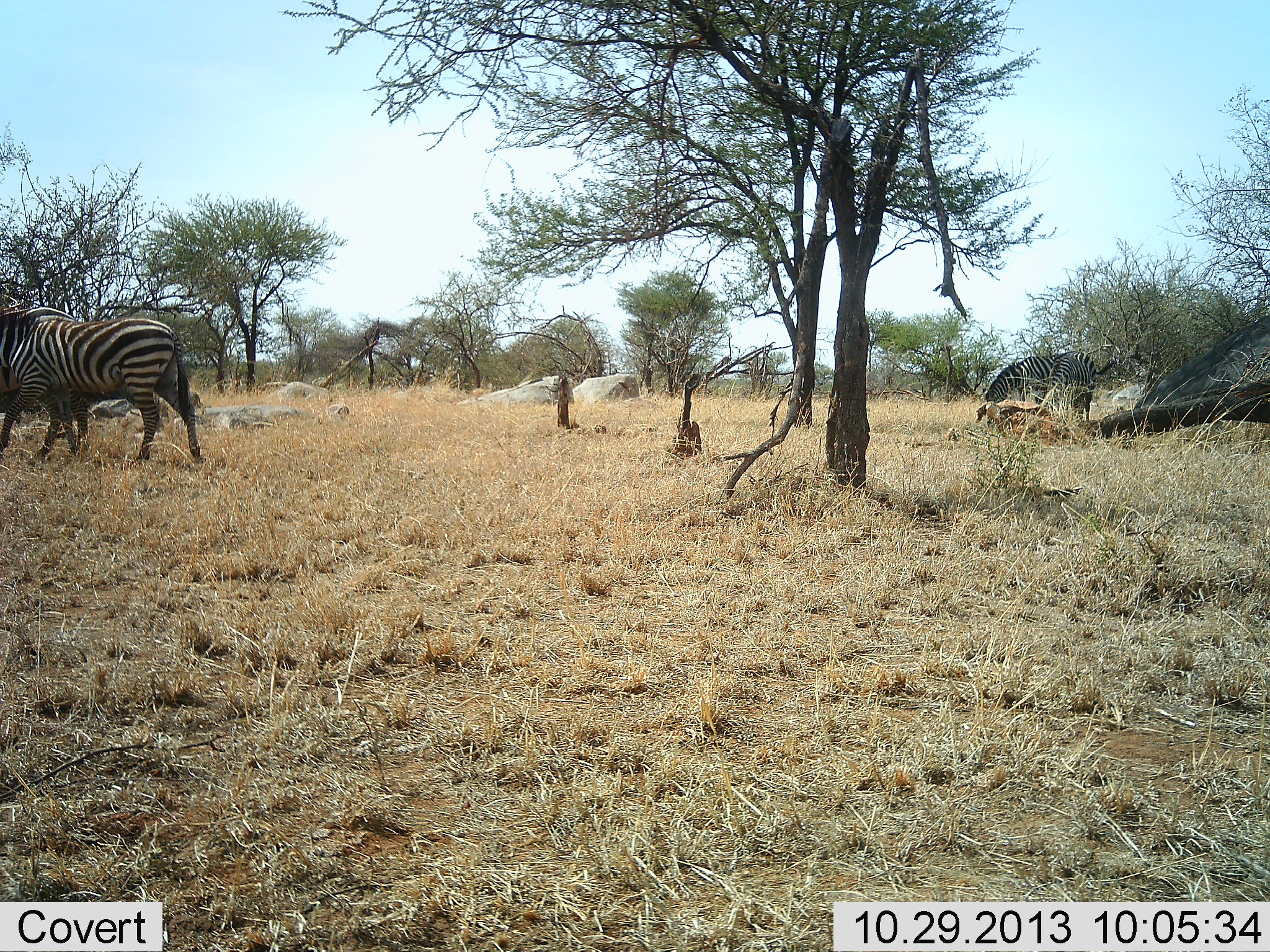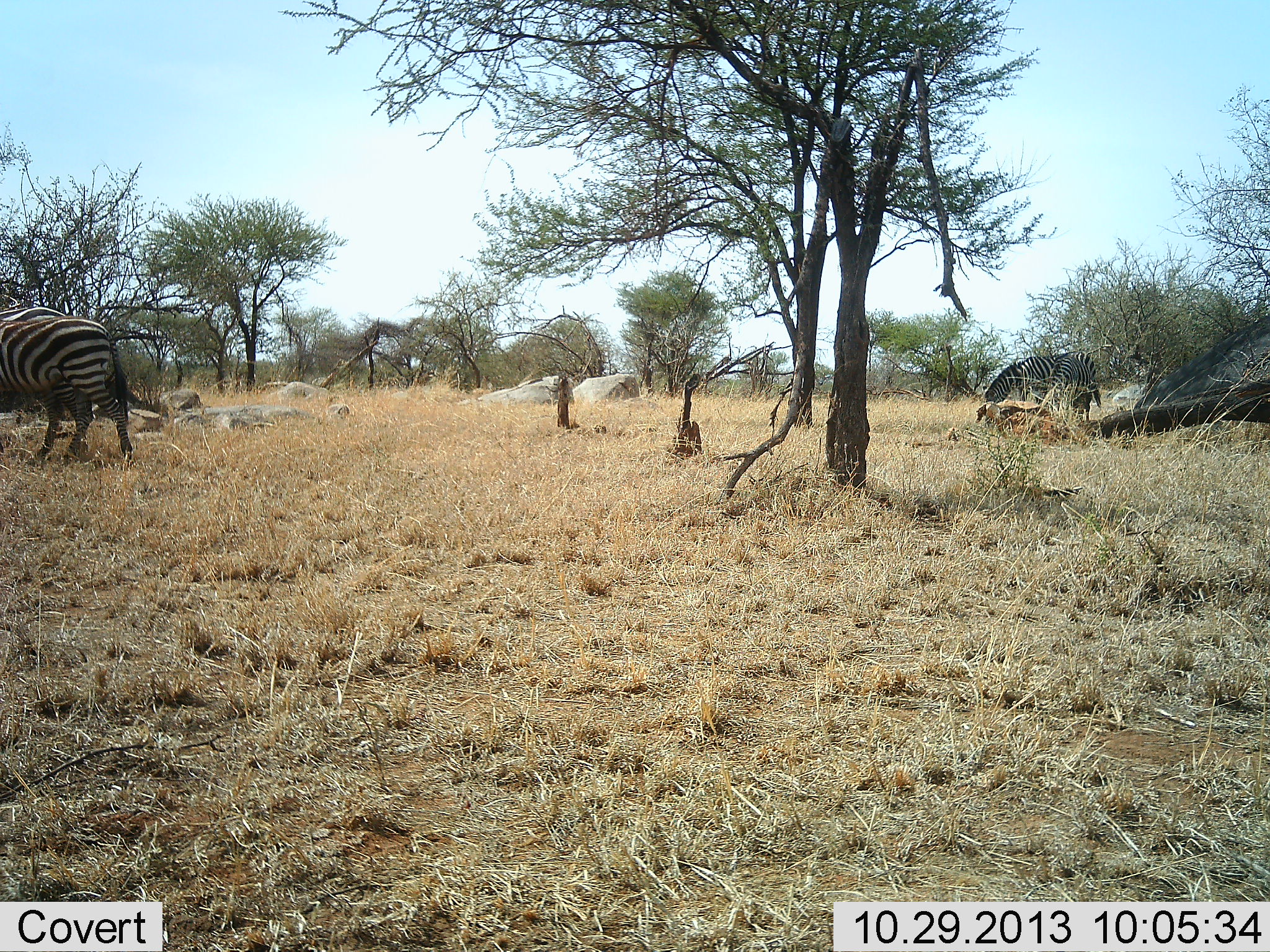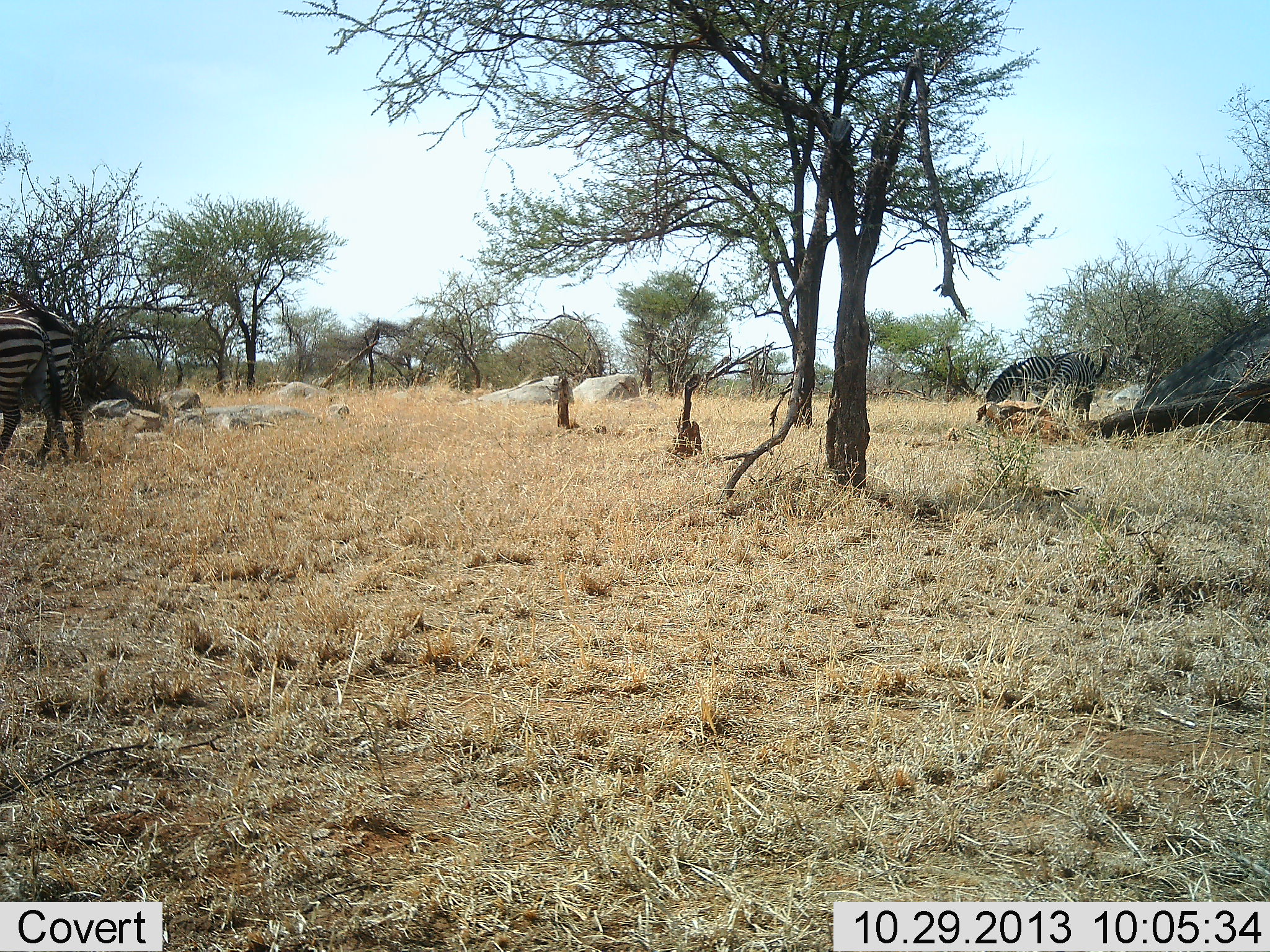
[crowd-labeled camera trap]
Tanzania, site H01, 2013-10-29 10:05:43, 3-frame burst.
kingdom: Animalia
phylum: Chordata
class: Mammalia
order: Perissodactyla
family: Equidae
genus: Equus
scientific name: Equus quagga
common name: plains zebra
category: zebra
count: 3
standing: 40%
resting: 0%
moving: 20%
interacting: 0%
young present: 0%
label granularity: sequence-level